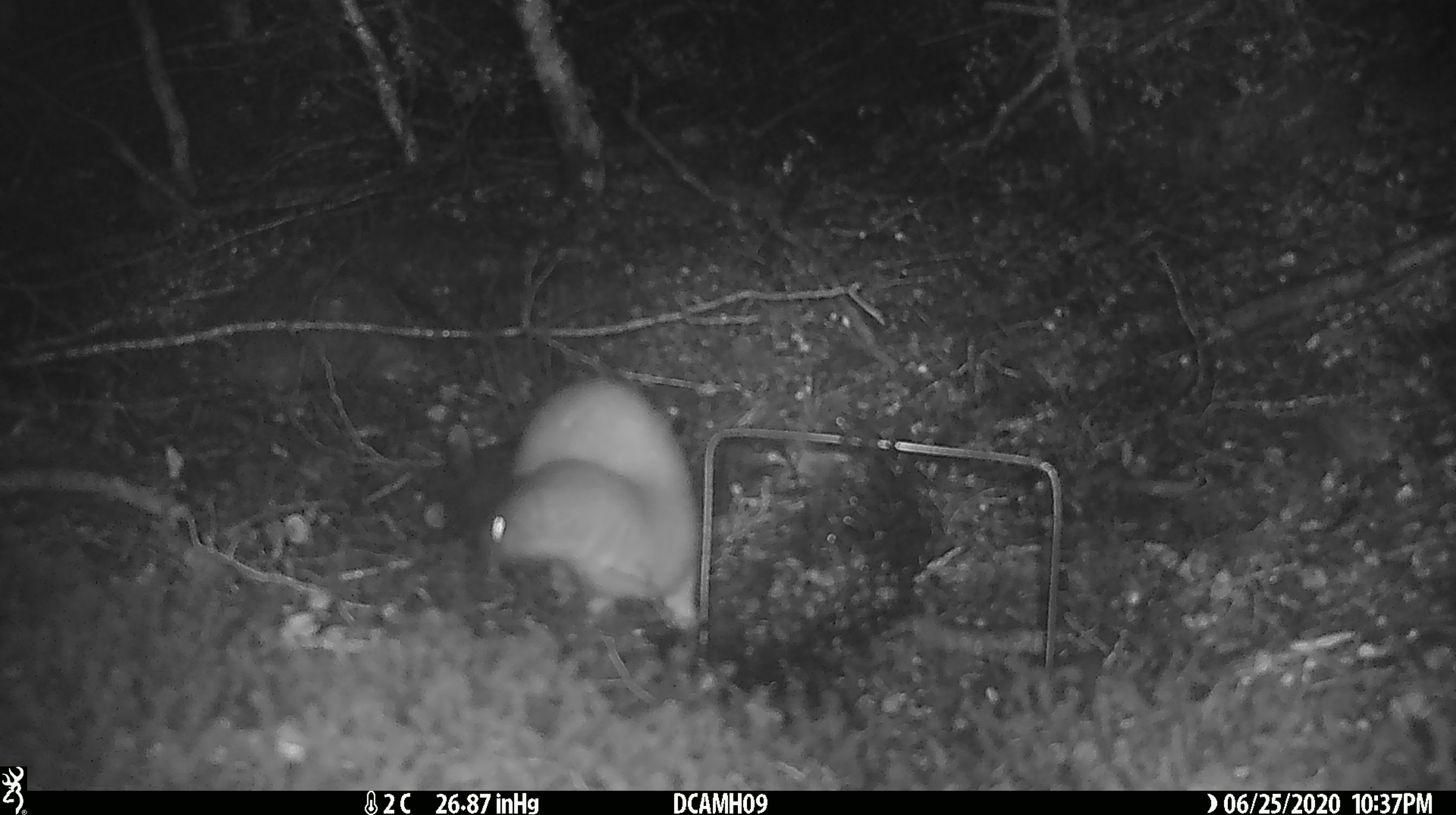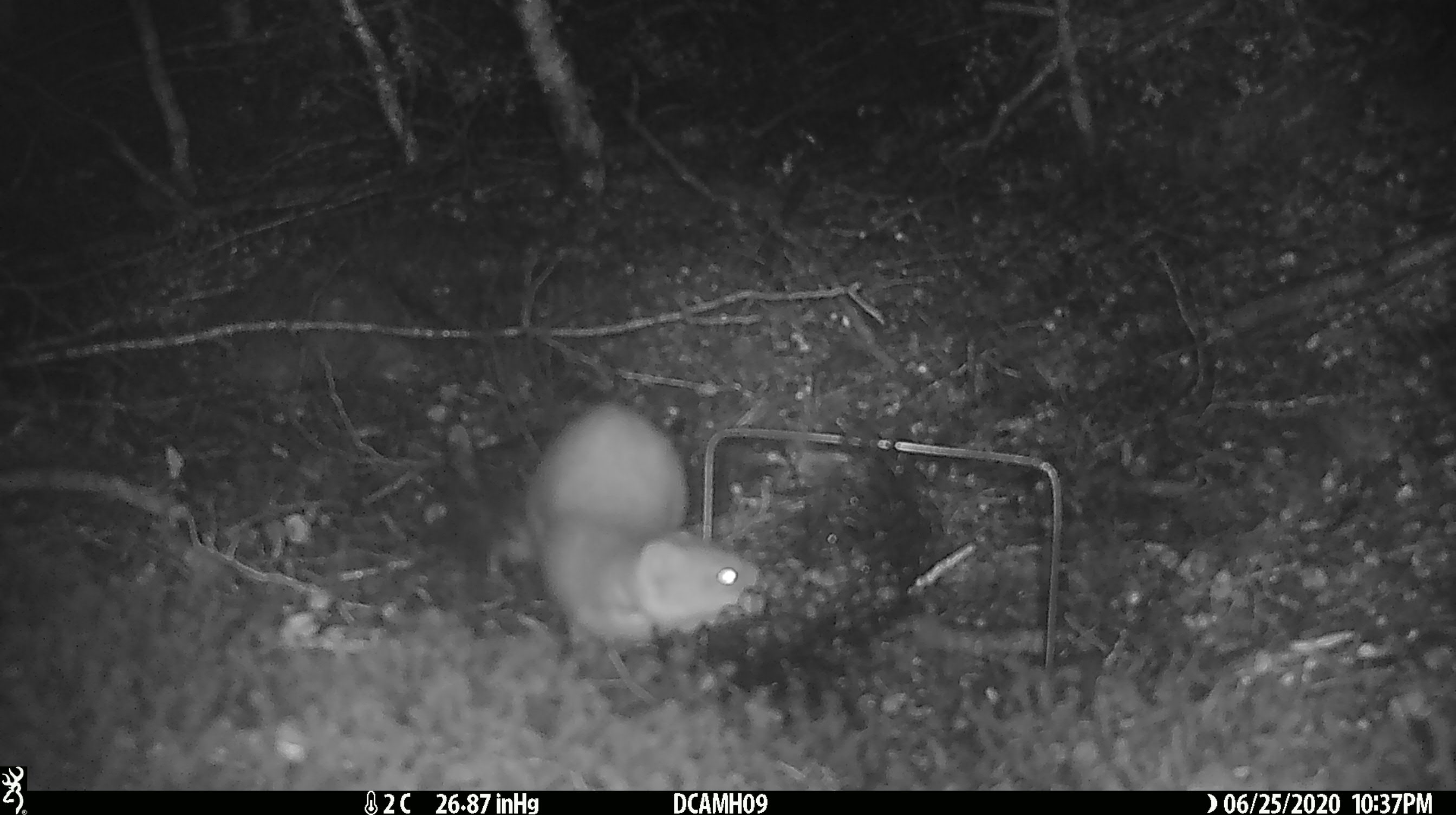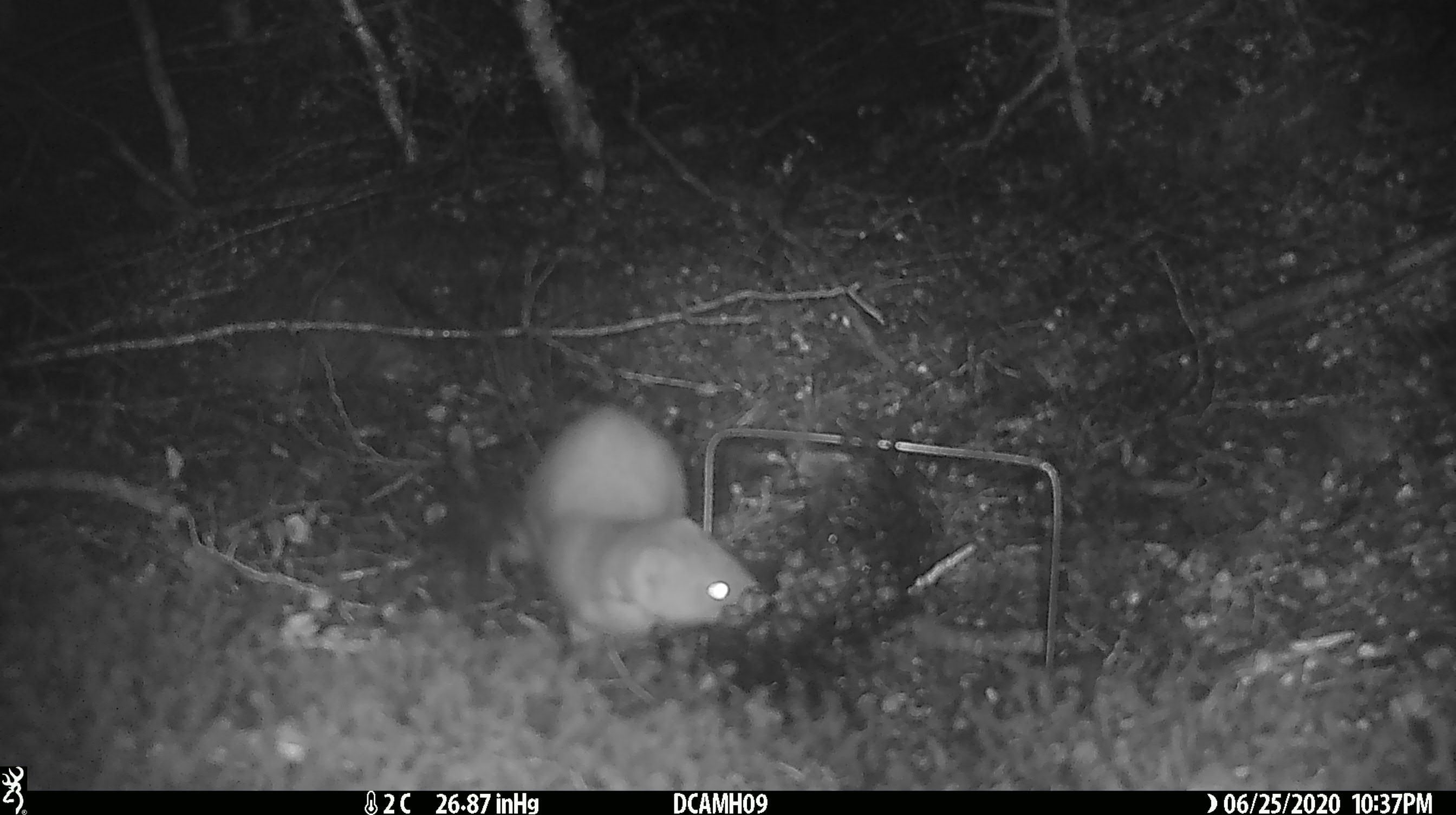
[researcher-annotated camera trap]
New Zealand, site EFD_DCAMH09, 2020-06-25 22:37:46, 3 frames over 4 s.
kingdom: Animalia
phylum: Chordata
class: Mammalia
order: Carnivora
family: Mustelidae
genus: Mustela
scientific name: Mustela erminea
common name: stoat